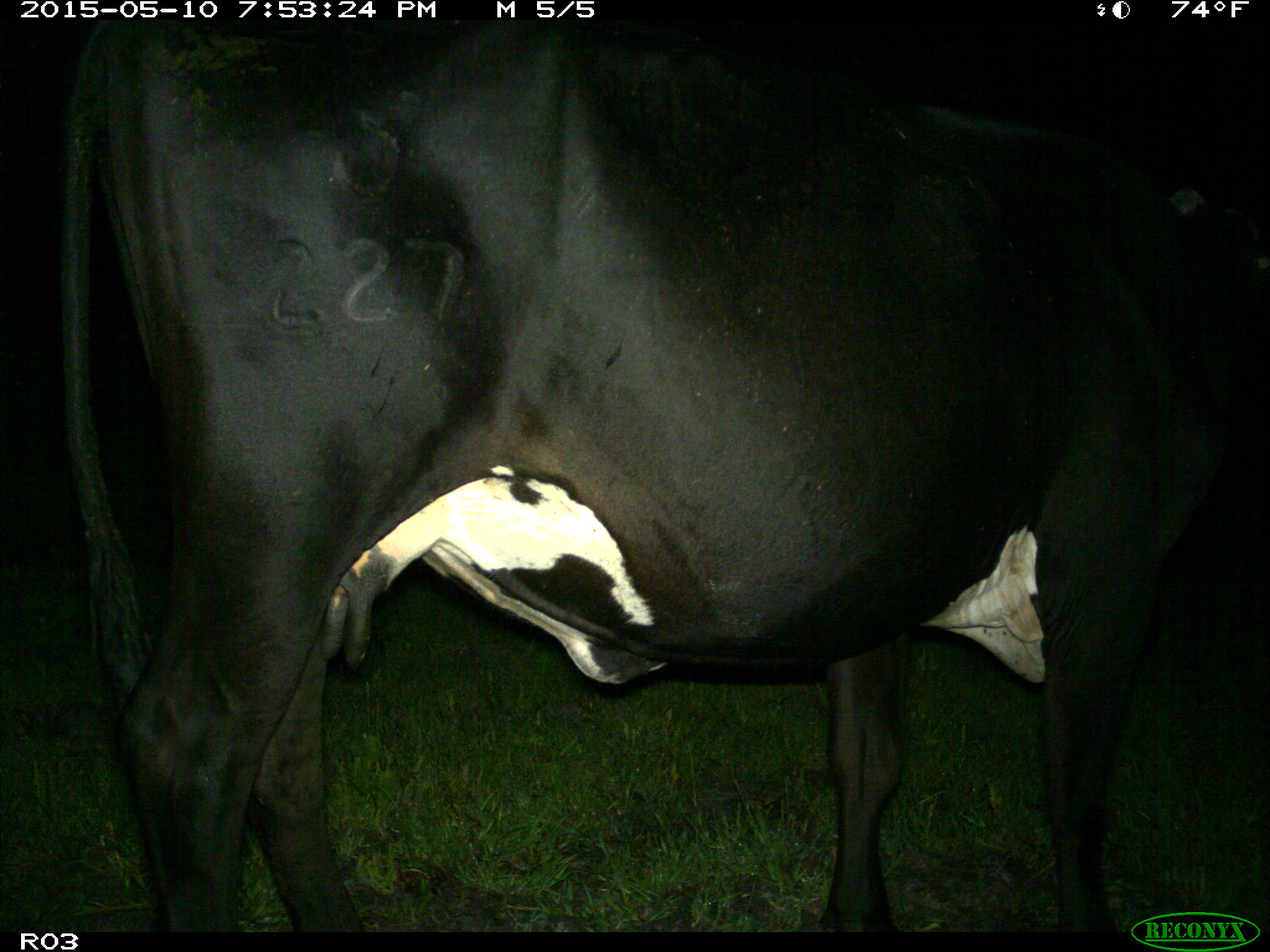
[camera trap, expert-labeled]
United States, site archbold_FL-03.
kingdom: Animalia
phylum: Chordata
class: Mammalia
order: Artiodactyla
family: Bovidae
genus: Bos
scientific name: Bos taurus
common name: domestic cow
Bos taurus (domestic cow).